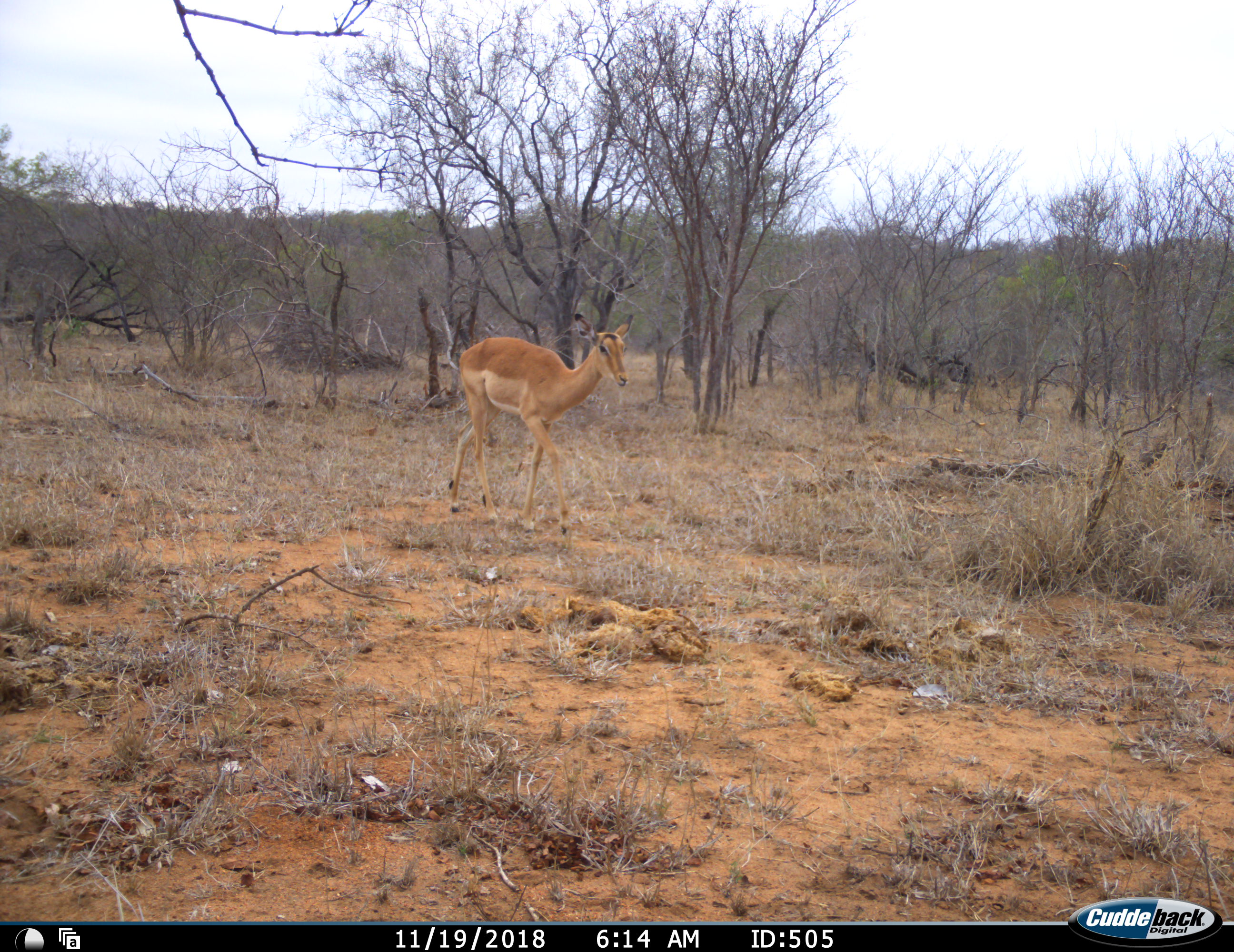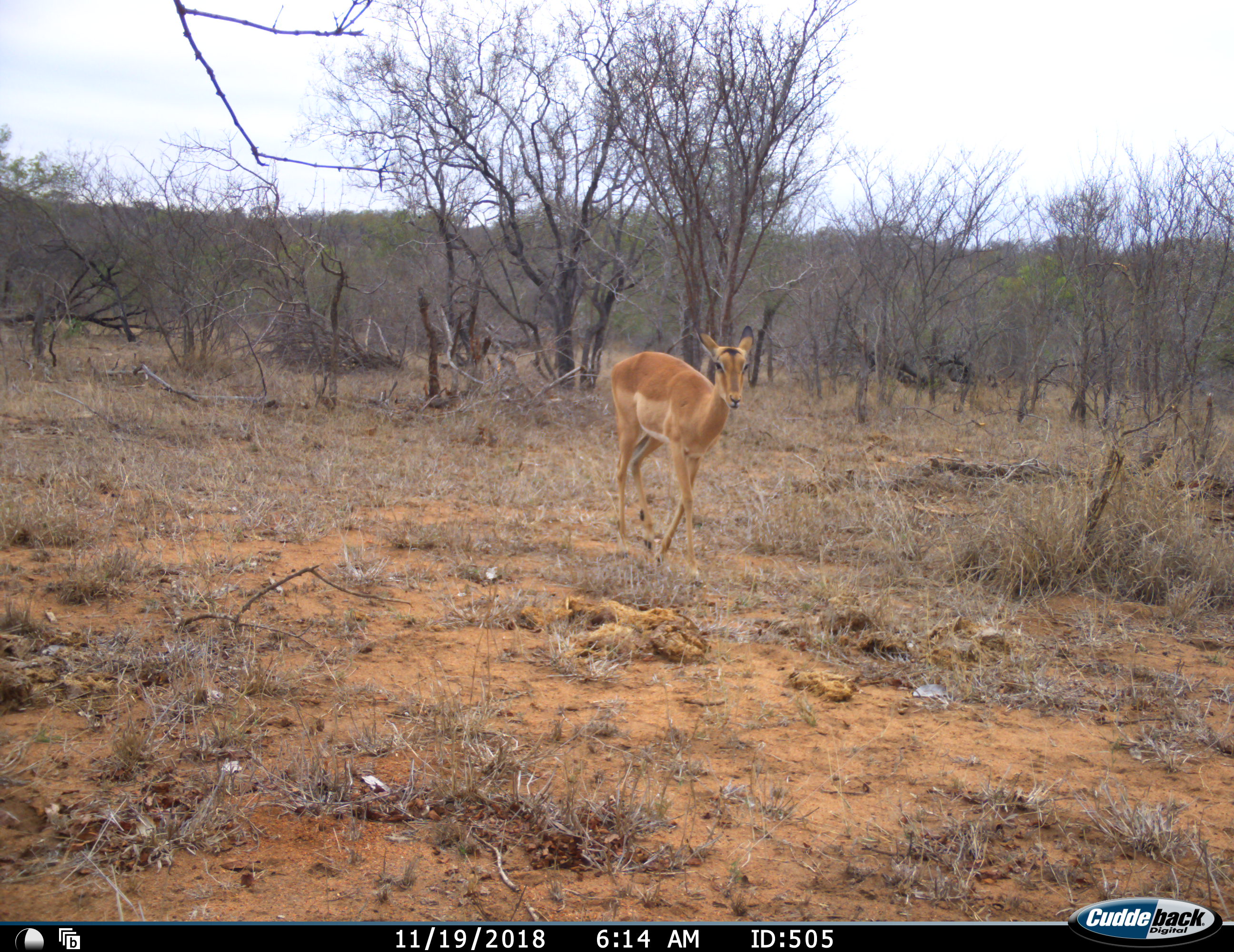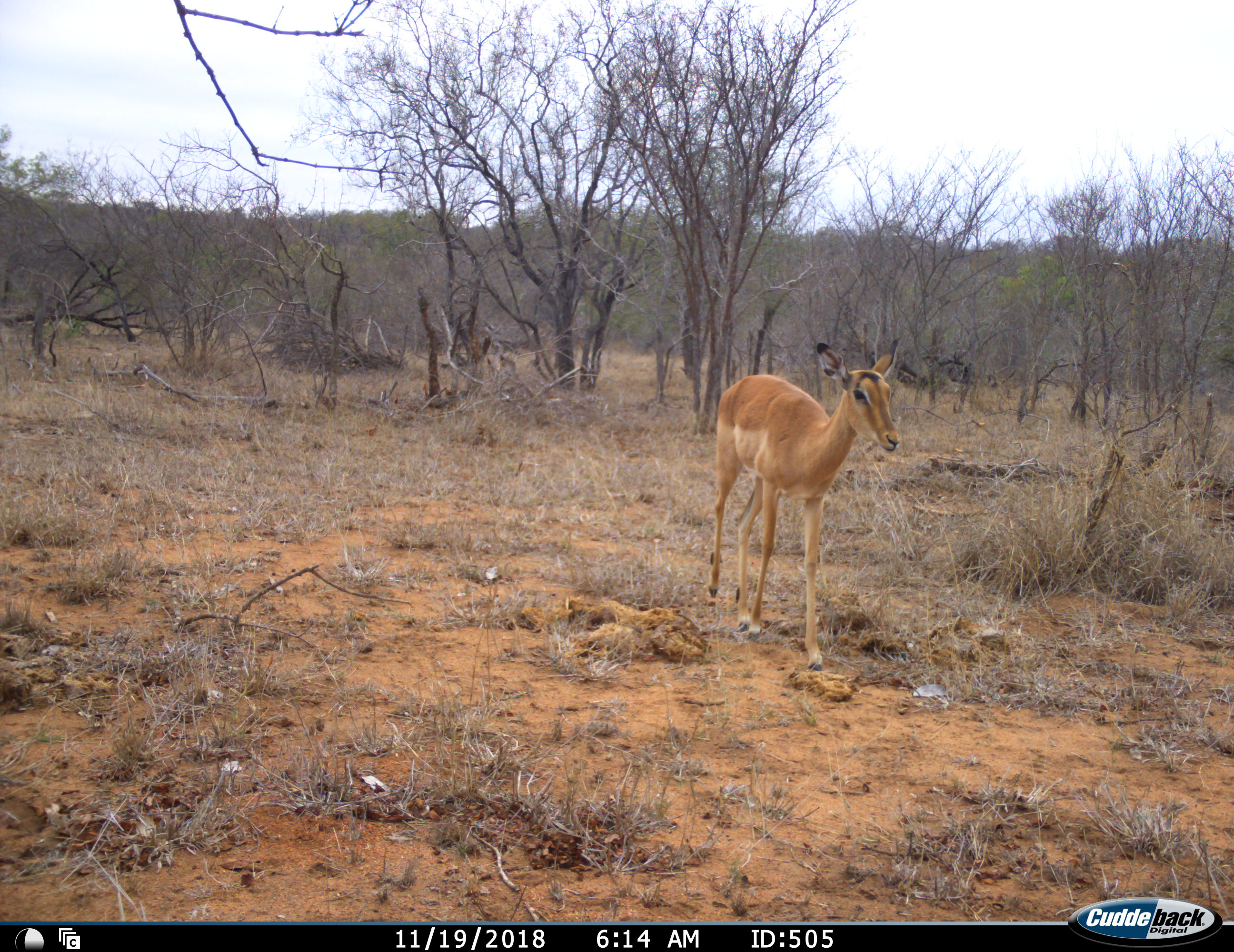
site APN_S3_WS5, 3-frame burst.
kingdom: Animalia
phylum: Chordata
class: Mammalia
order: Artiodactyla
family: Bovidae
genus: Aepyceros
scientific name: Aepyceros melampus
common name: impala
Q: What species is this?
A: Impala (Aepyceros melampus).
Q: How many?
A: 1.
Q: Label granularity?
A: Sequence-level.